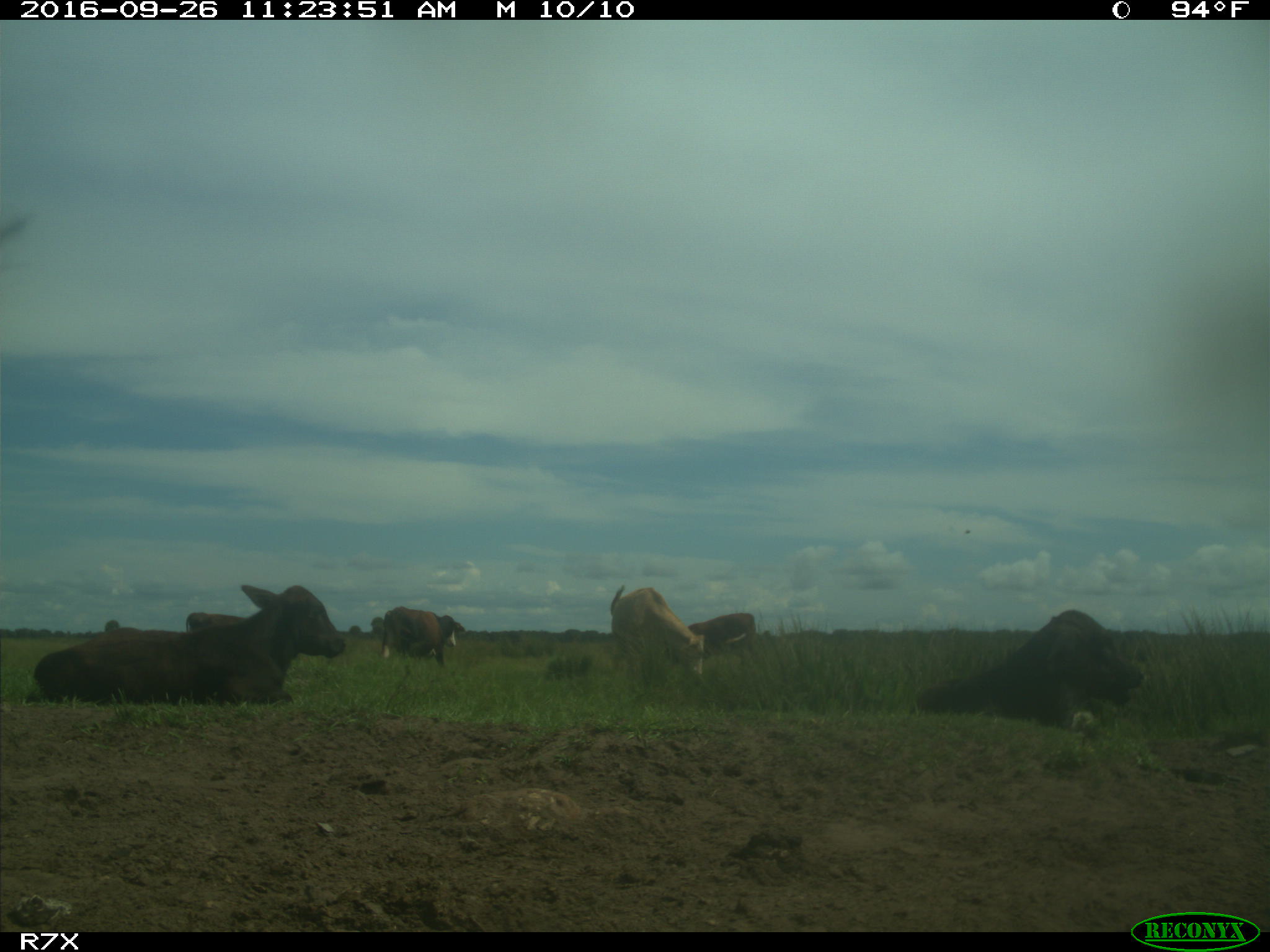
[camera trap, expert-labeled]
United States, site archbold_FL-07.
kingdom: Animalia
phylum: Chordata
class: Mammalia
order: Artiodactyla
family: Bovidae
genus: Bos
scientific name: Bos taurus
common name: domestic cow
Bos taurus (domestic cow).